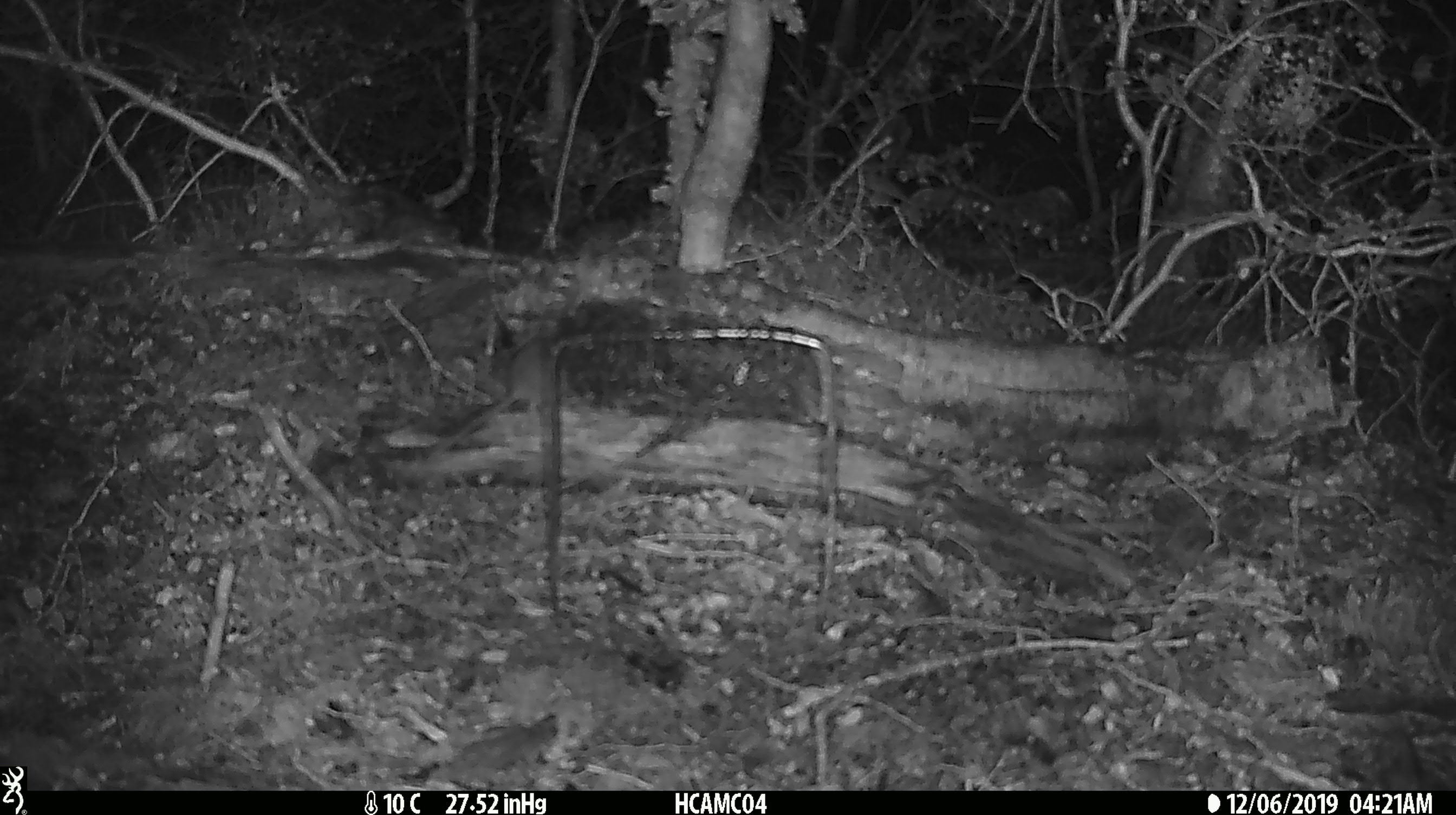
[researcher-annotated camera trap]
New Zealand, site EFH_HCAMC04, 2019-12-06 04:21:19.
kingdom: Animalia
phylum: Chordata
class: Mammalia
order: Rodentia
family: Muridae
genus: Mus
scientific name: Mus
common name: mouse